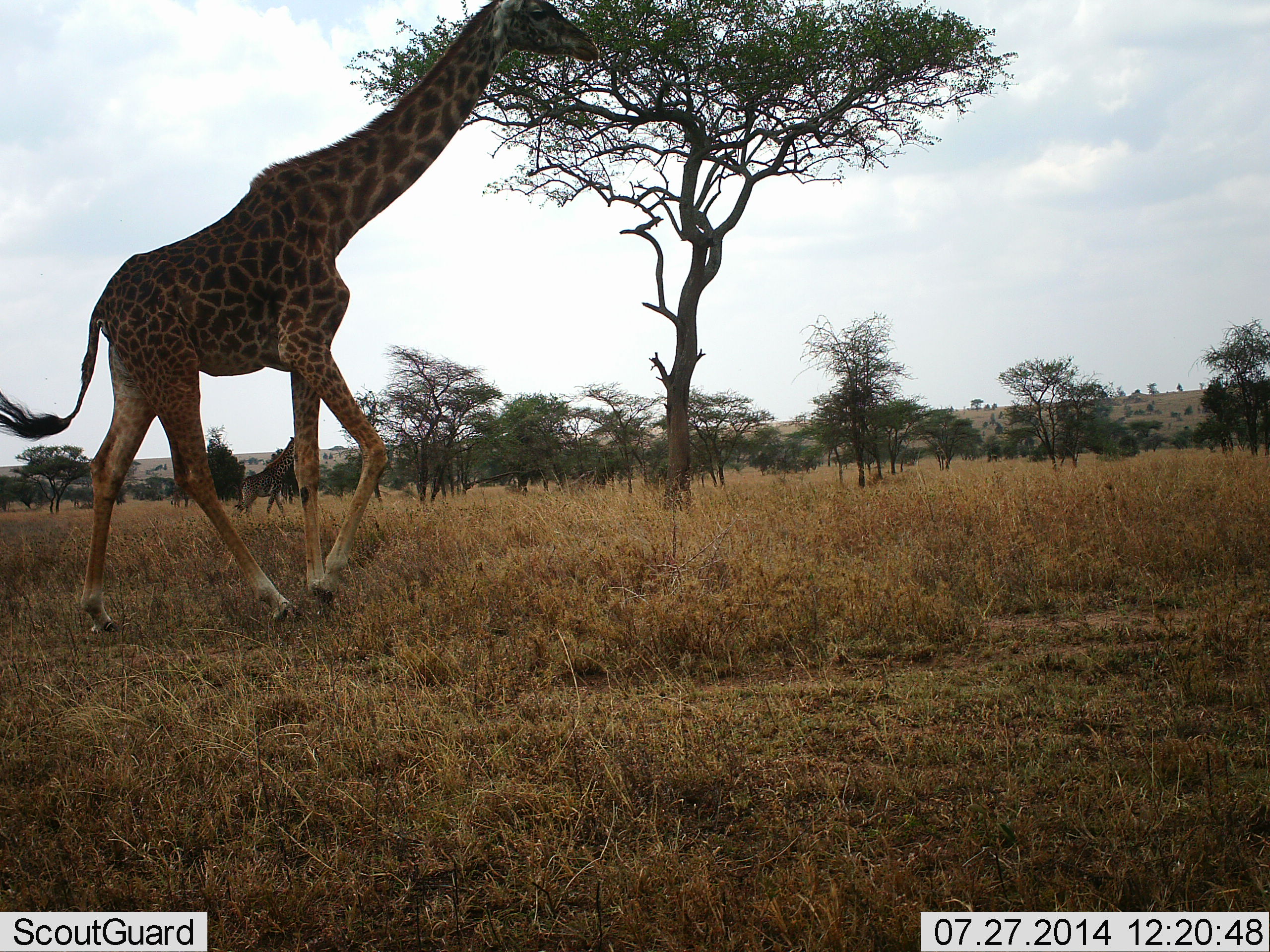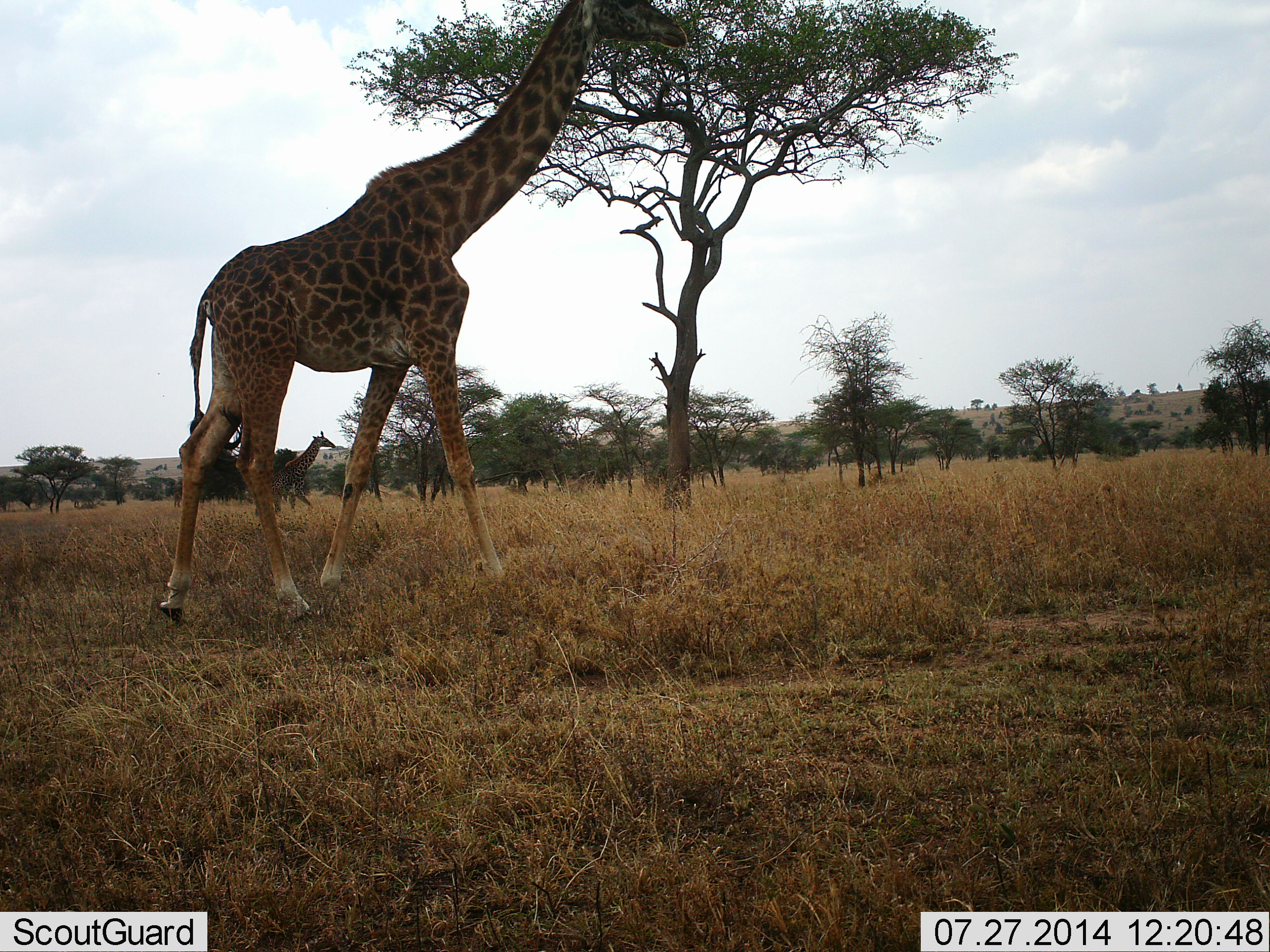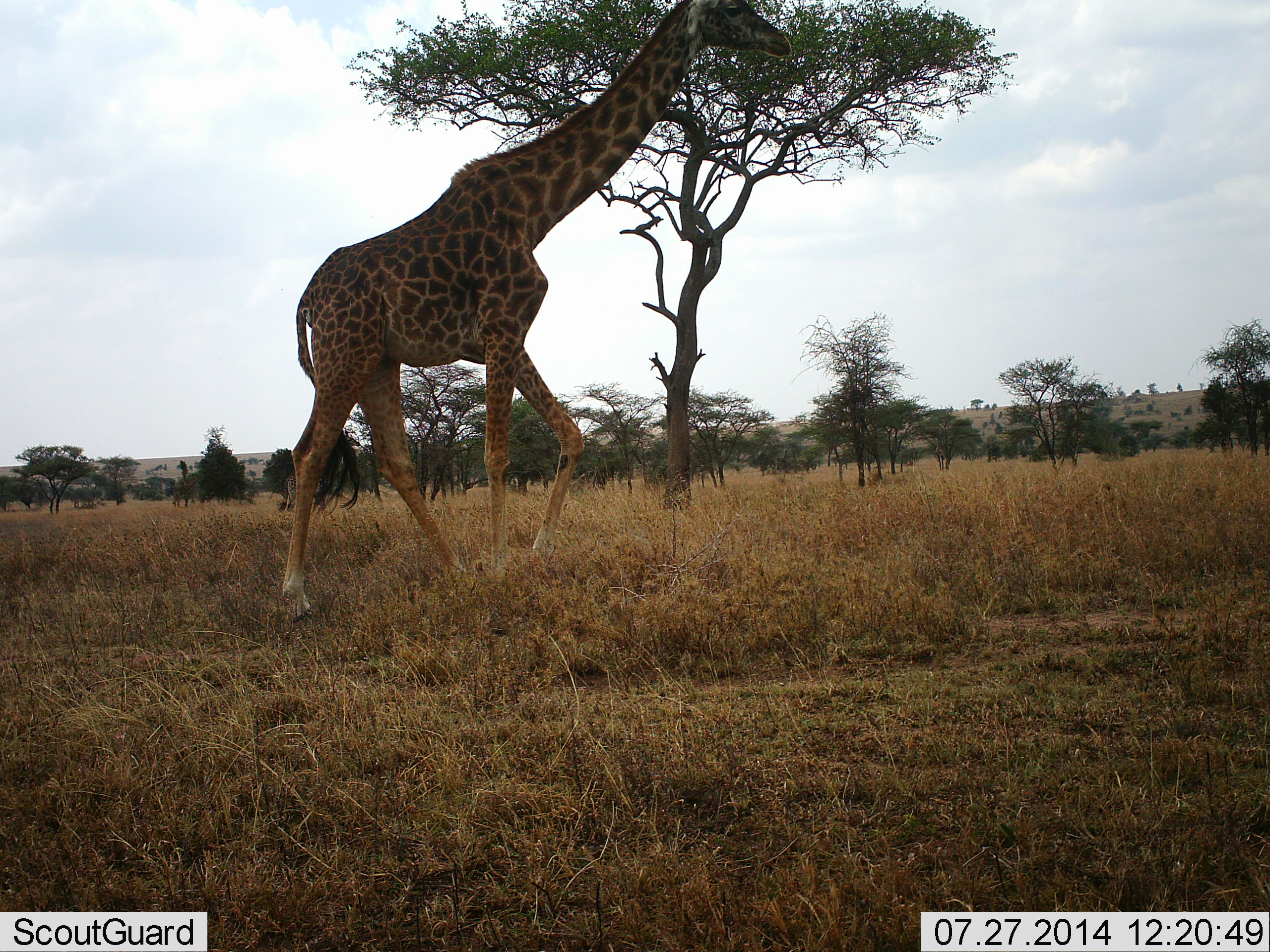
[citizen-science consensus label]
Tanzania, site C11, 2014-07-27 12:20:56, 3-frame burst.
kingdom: Animalia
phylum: Chordata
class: Mammalia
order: Artiodactyla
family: Giraffidae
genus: Giraffa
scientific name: Giraffa camelopardalis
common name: giraffe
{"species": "giraffe (Giraffa camelopardalis)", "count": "2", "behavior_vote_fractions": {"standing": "20%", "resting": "0%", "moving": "80%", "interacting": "0%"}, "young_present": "10%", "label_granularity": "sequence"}